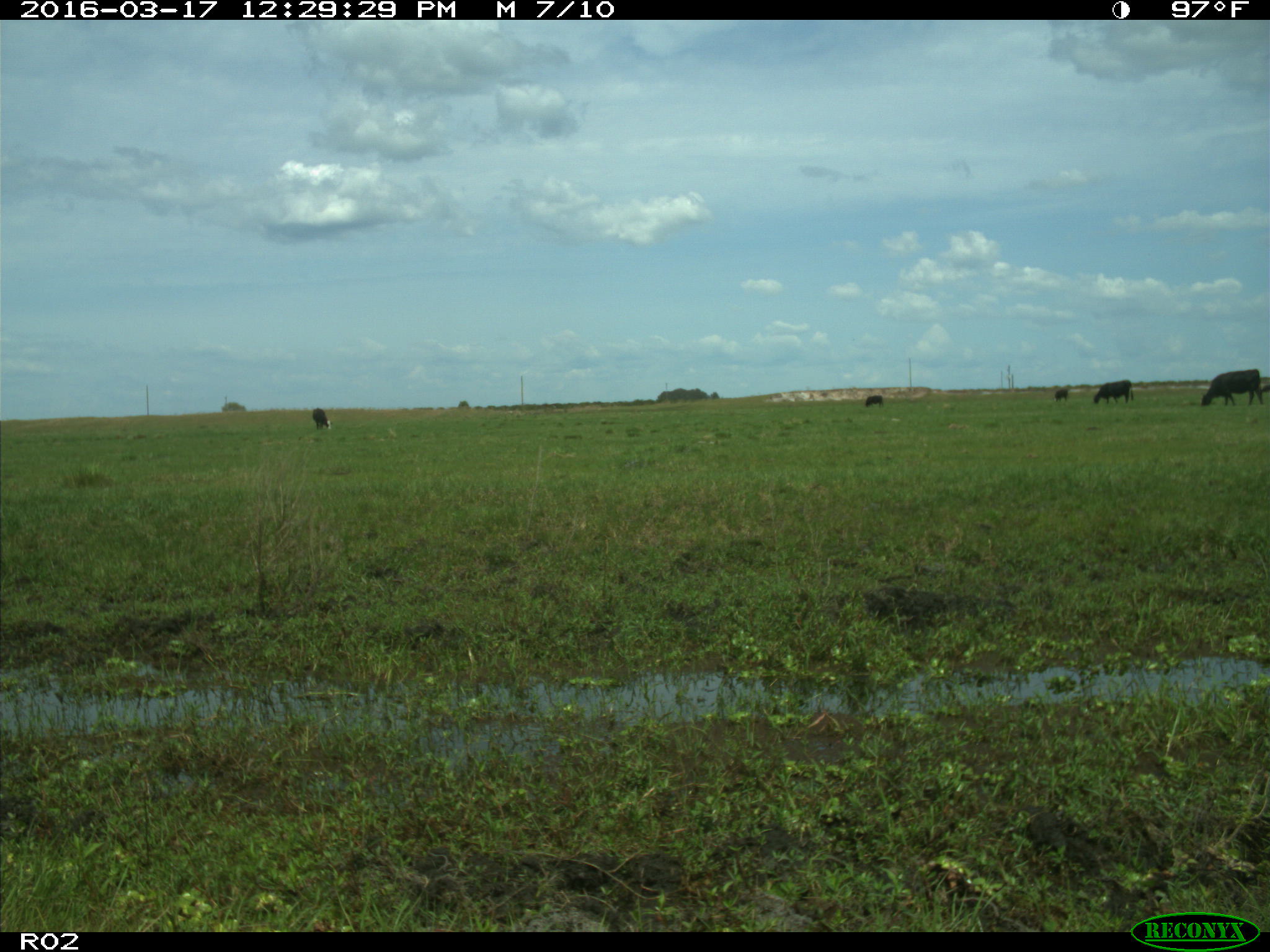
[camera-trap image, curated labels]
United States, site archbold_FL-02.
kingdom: Animalia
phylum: Chordata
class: Mammalia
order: Artiodactyla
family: Bovidae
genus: Bos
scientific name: Bos taurus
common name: domestic cow